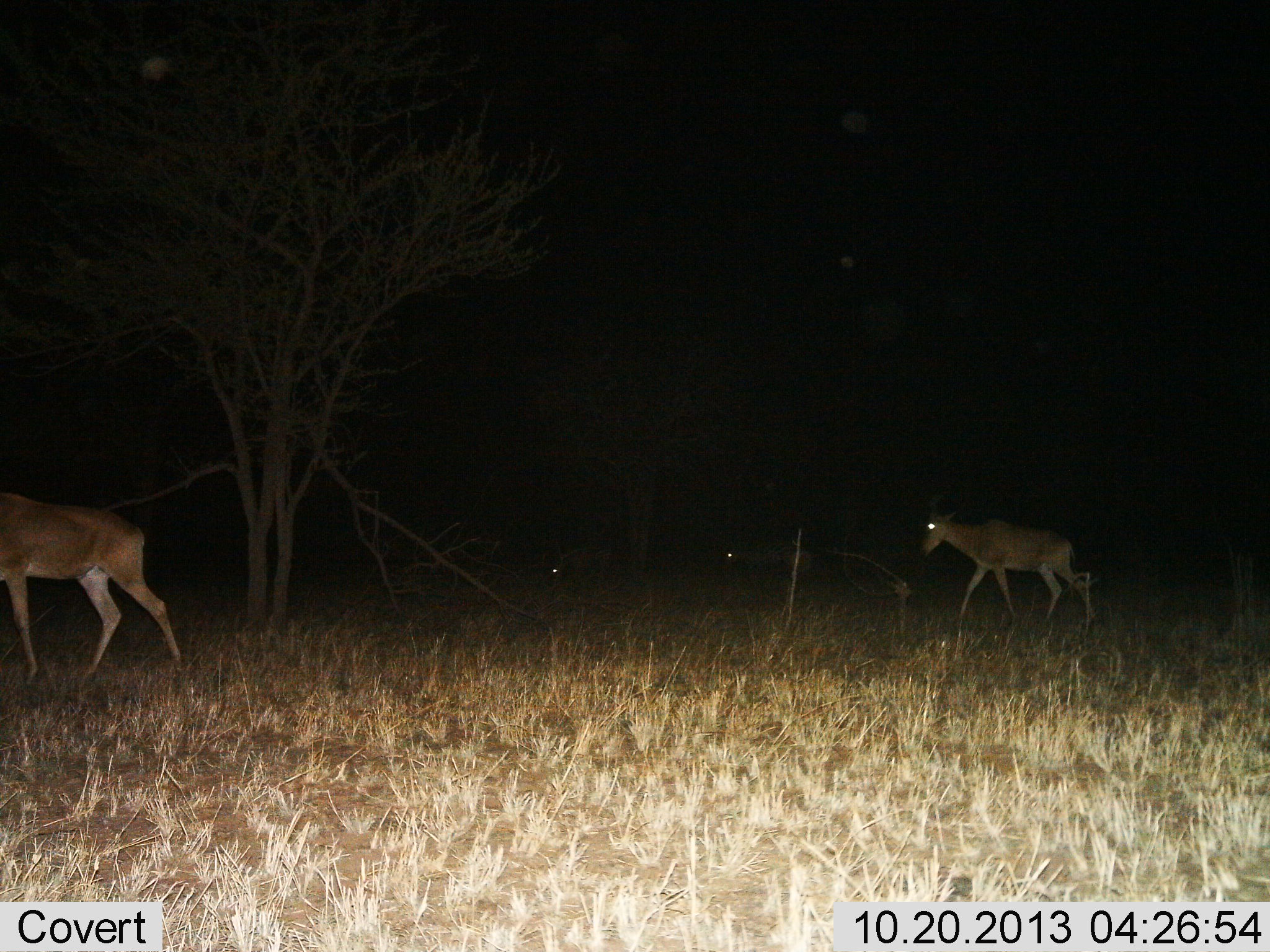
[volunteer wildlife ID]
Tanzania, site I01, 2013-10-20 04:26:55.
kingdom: Animalia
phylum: Chordata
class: Mammalia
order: Artiodactyla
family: Bovidae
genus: Alcelaphus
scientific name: Alcelaphus buselaphus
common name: hartebeest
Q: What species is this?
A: Hartebeest (Alcelaphus buselaphus).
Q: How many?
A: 4.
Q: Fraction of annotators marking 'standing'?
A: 10%.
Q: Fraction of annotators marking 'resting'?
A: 0%.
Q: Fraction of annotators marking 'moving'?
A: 100%.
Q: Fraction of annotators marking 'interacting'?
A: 0%.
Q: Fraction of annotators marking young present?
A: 0%.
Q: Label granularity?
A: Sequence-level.